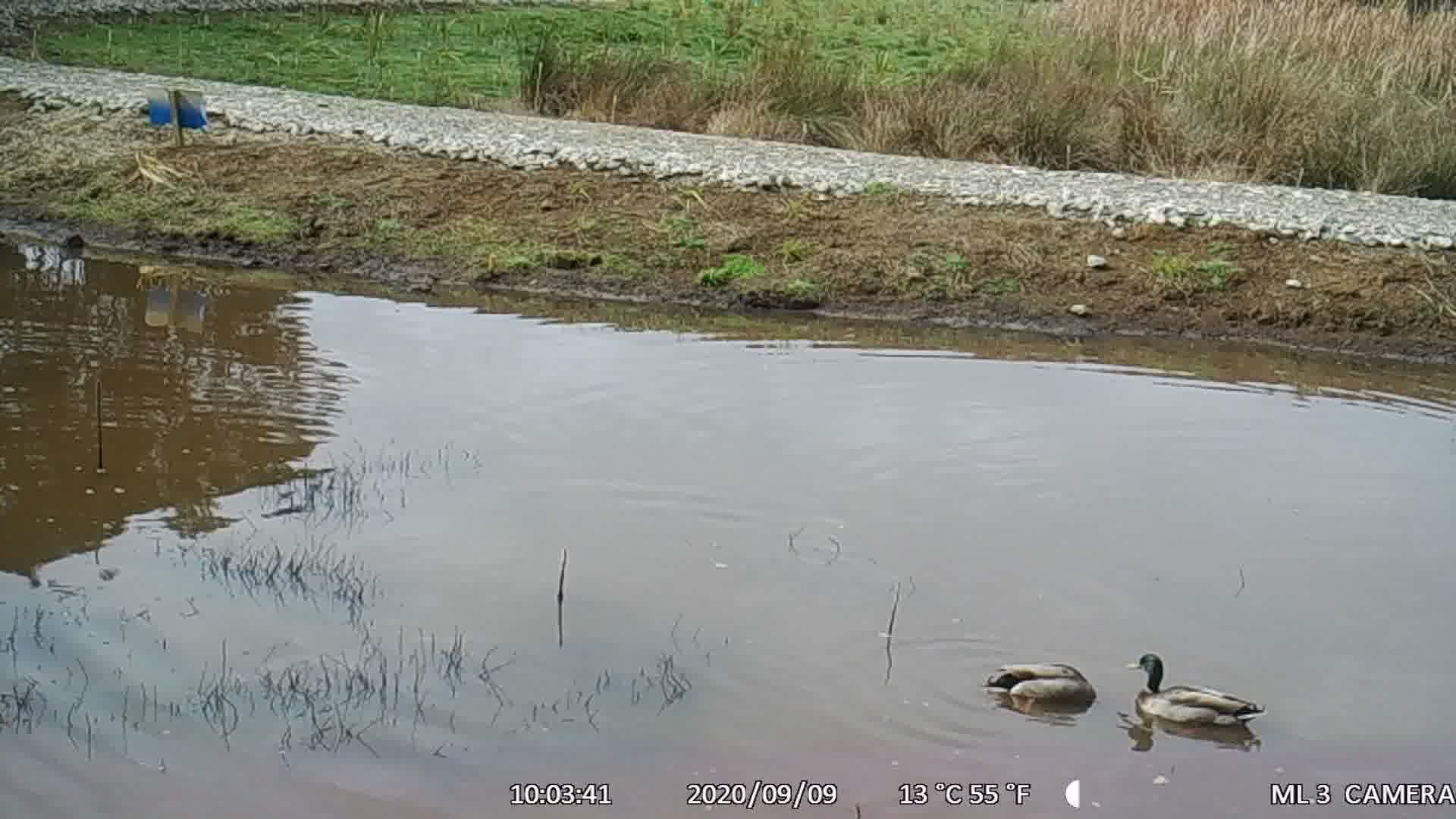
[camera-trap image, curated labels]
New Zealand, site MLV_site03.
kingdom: Animalia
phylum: Chordata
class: Aves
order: Anseriformes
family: Anatidae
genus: Anas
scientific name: Anas platyrhynchos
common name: mallard